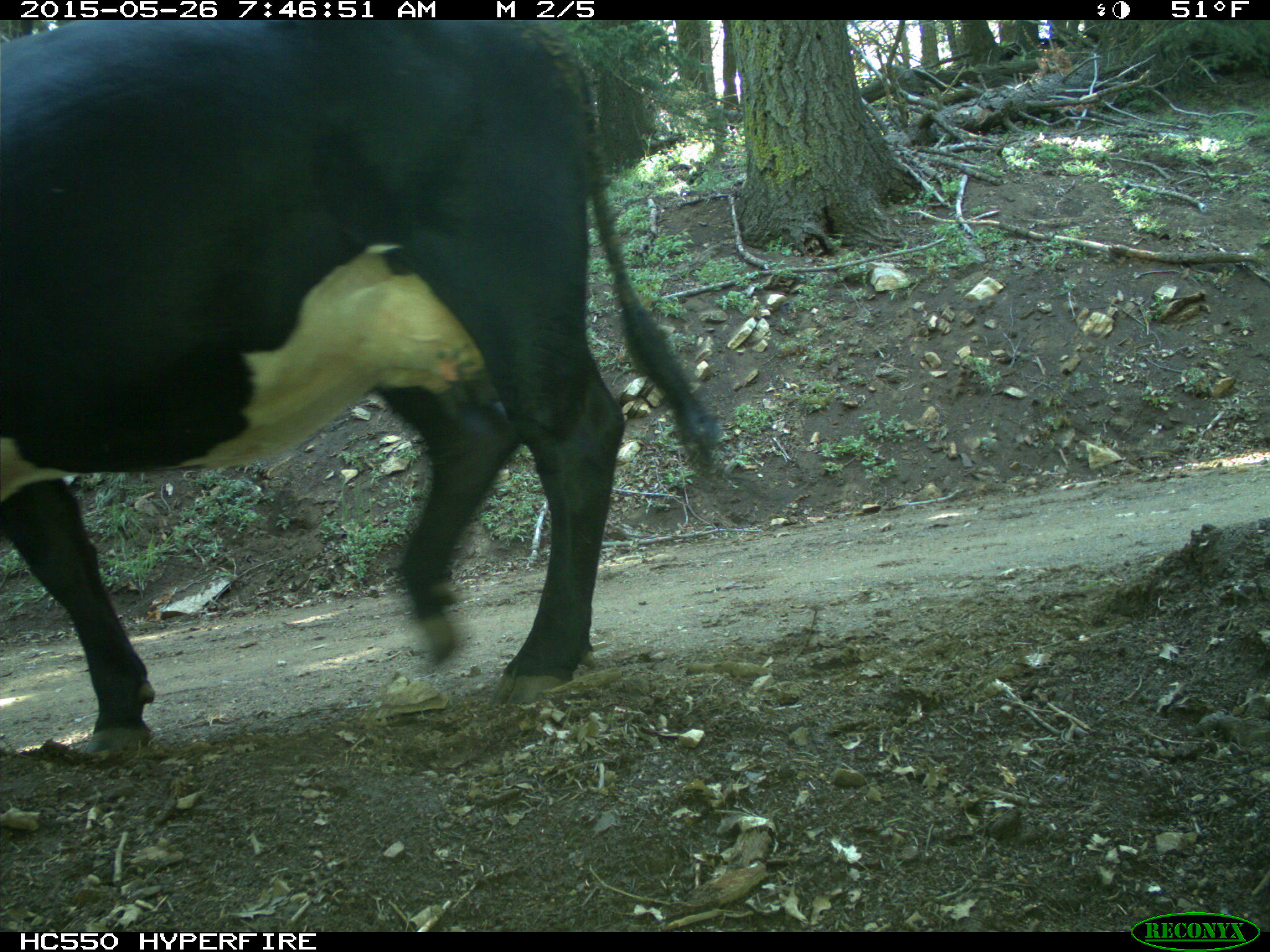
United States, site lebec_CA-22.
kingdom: Animalia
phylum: Chordata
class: Mammalia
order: Artiodactyla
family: Bovidae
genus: Bos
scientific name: Bos taurus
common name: domestic cow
Bos taurus (domestic cow).